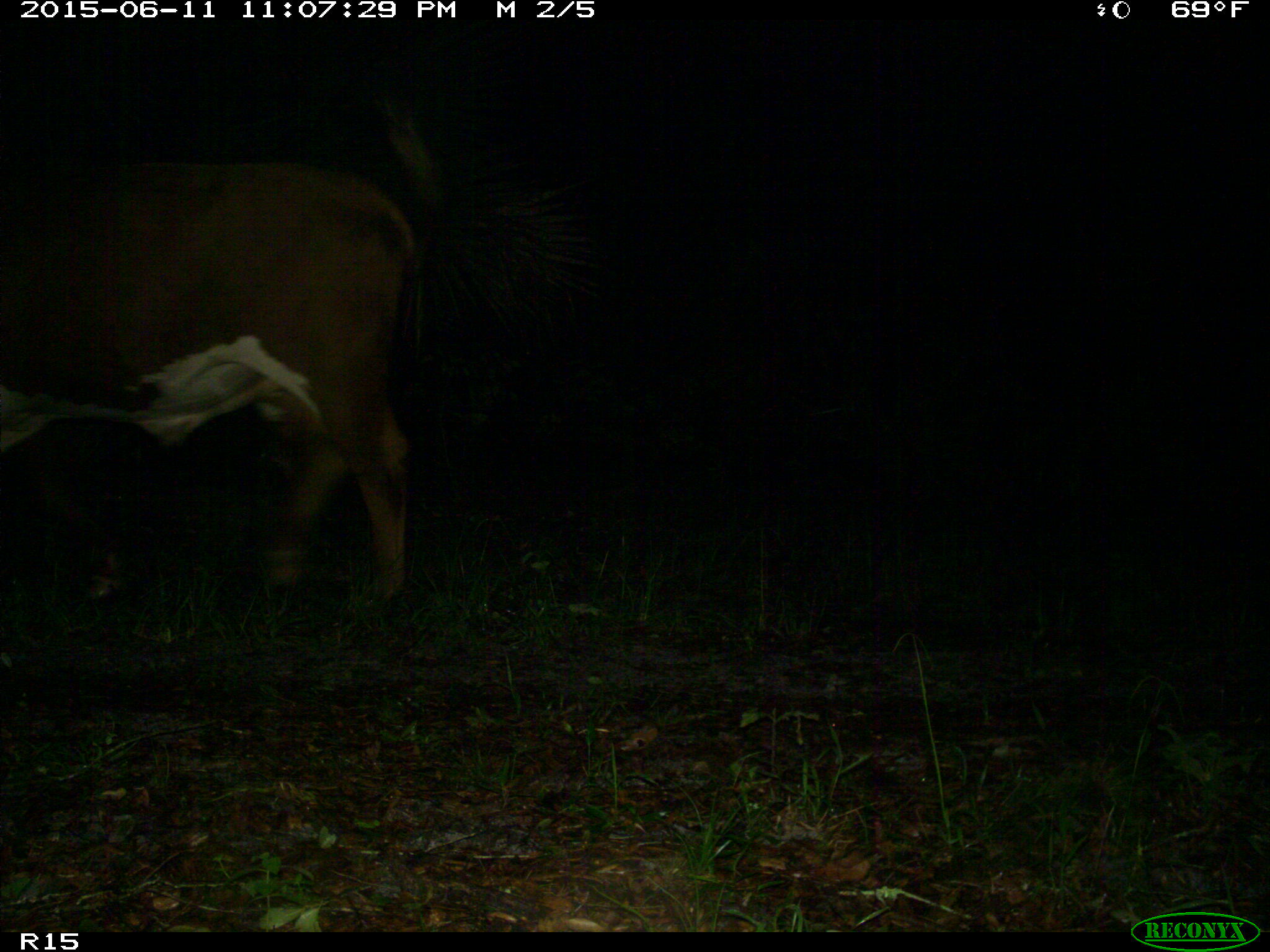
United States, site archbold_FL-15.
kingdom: Animalia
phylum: Chordata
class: Mammalia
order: Artiodactyla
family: Bovidae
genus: Bos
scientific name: Bos taurus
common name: domestic cow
Bos taurus (domestic cow).